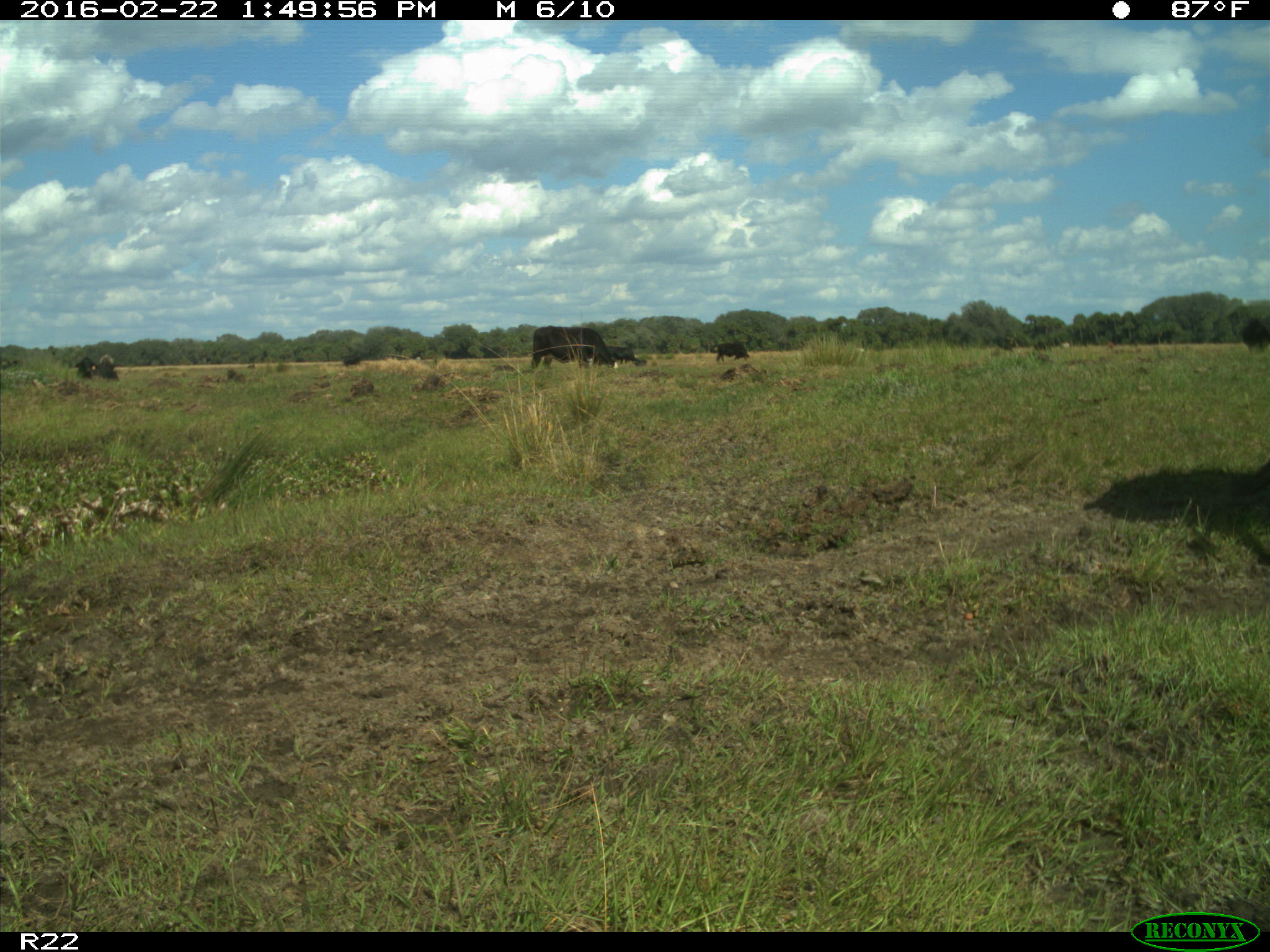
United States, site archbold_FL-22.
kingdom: Animalia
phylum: Chordata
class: Mammalia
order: Artiodactyla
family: Bovidae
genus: Bos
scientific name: Bos taurus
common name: domestic cow